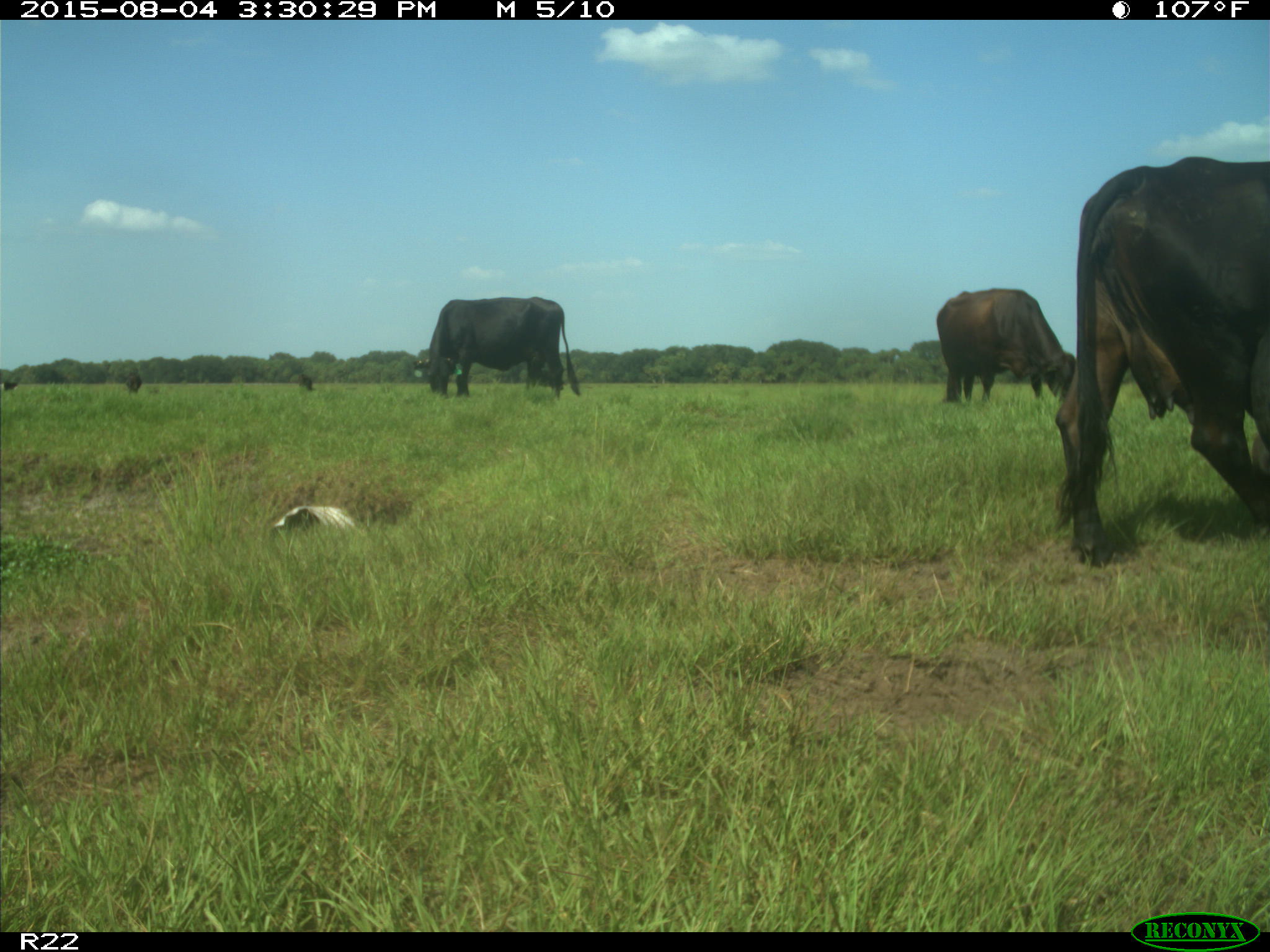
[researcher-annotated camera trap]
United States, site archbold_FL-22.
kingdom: Animalia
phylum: Chordata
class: Mammalia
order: Artiodactyla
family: Bovidae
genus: Bos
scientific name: Bos taurus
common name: domestic cow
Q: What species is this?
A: Bos taurus (domestic cow).